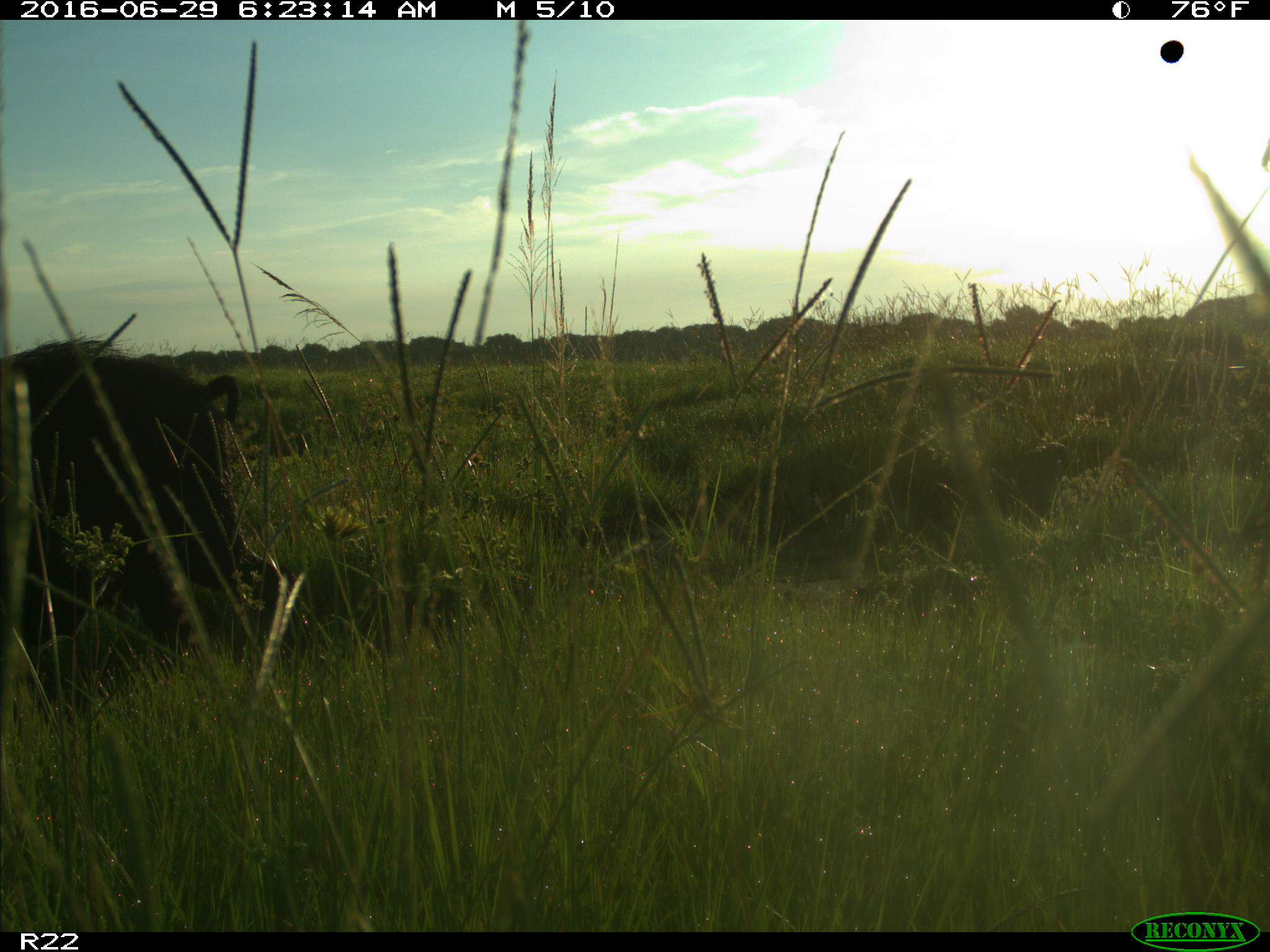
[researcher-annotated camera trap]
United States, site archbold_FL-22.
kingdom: Animalia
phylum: Chordata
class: Mammalia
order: Artiodactyla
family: Suidae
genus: Sus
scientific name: Sus scrofa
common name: wild boar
Sus scrofa (wild boar).